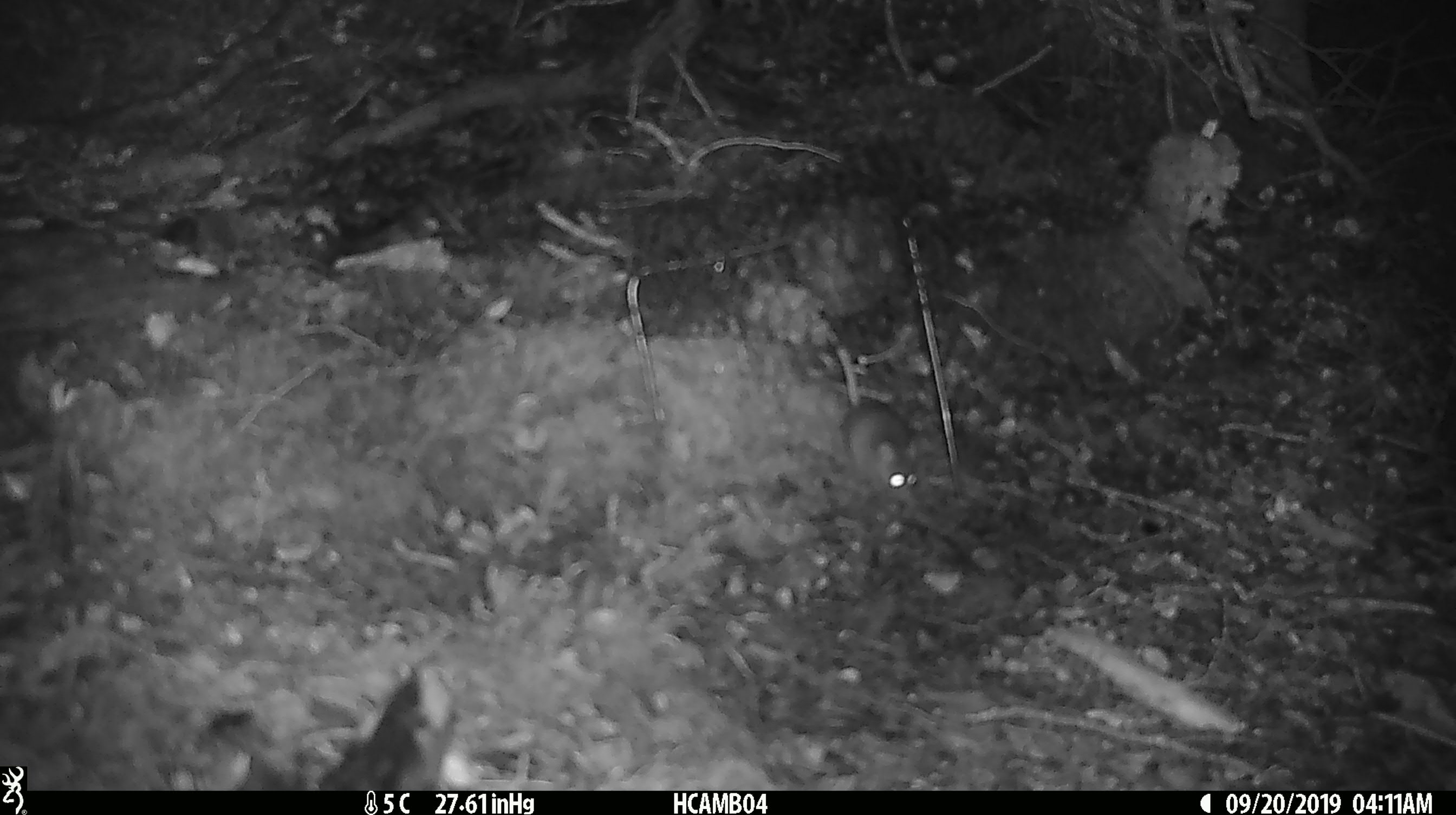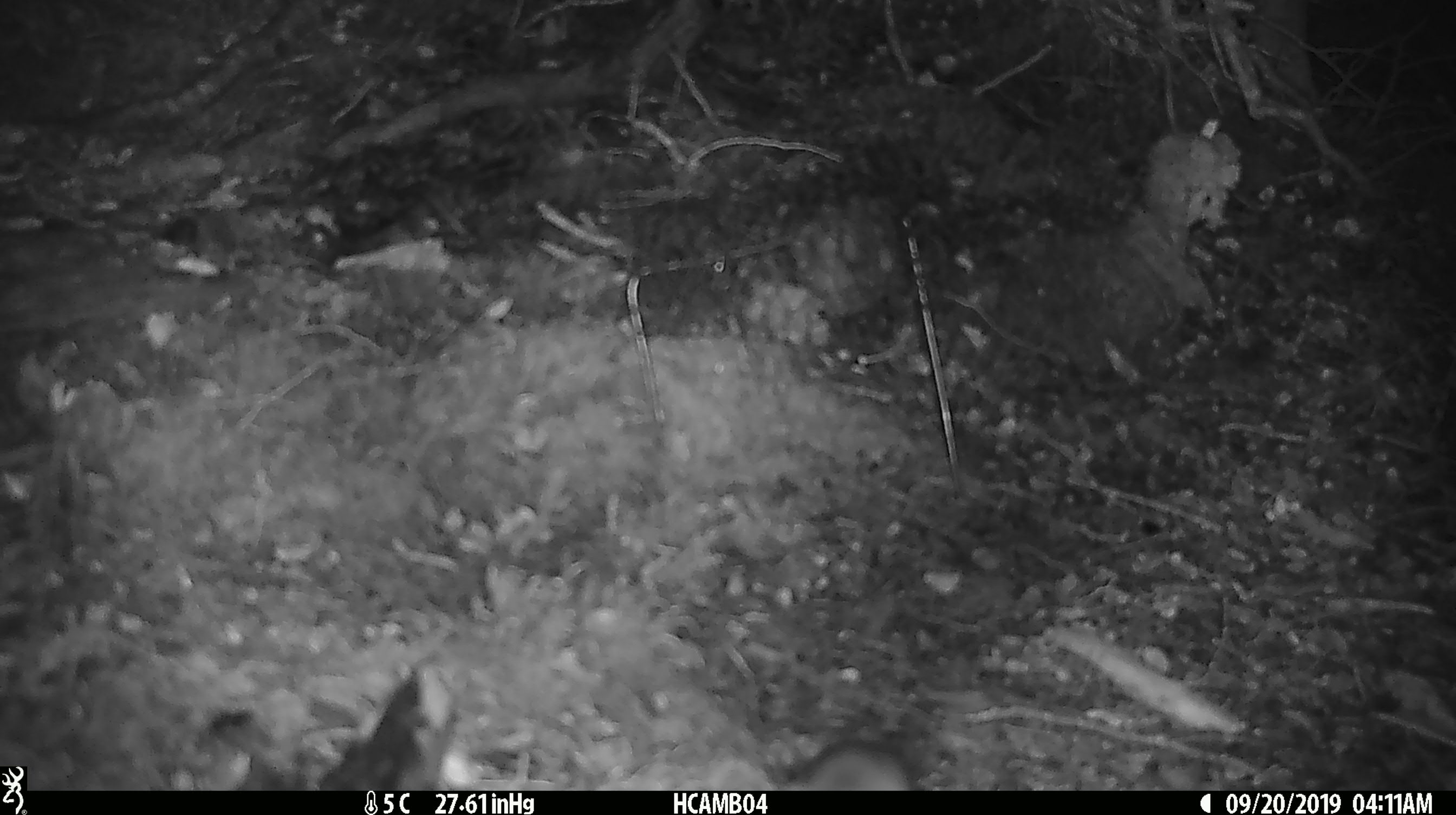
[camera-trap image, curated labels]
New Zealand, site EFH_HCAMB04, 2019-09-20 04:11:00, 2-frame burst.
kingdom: Animalia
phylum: Chordata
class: Mammalia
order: Rodentia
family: Muridae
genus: Mus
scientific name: Mus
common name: mouse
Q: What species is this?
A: Mouse (Mus).